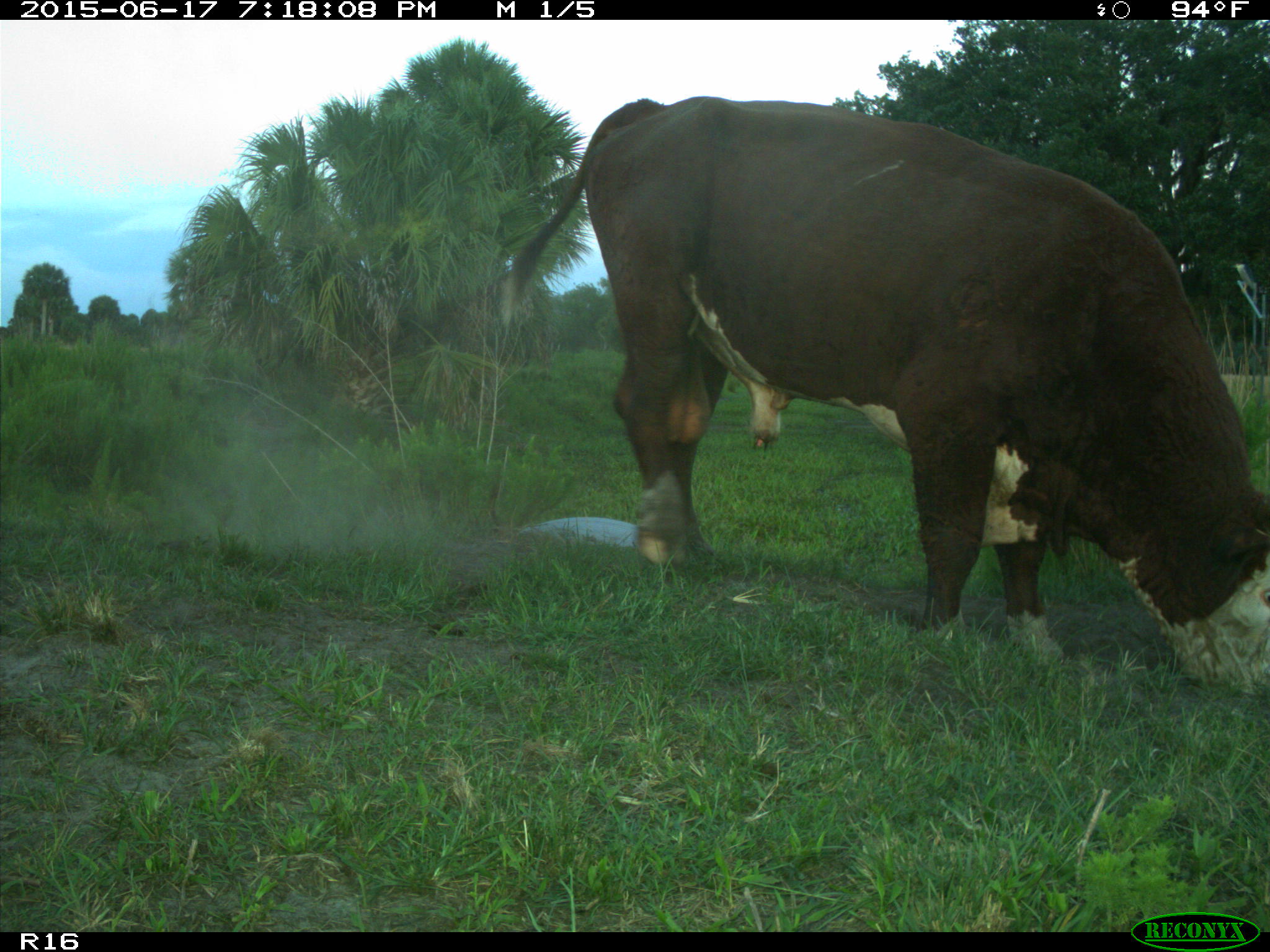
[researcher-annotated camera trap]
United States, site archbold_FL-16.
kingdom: Animalia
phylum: Chordata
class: Mammalia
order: Artiodactyla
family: Bovidae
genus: Bos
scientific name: Bos taurus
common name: domestic cow